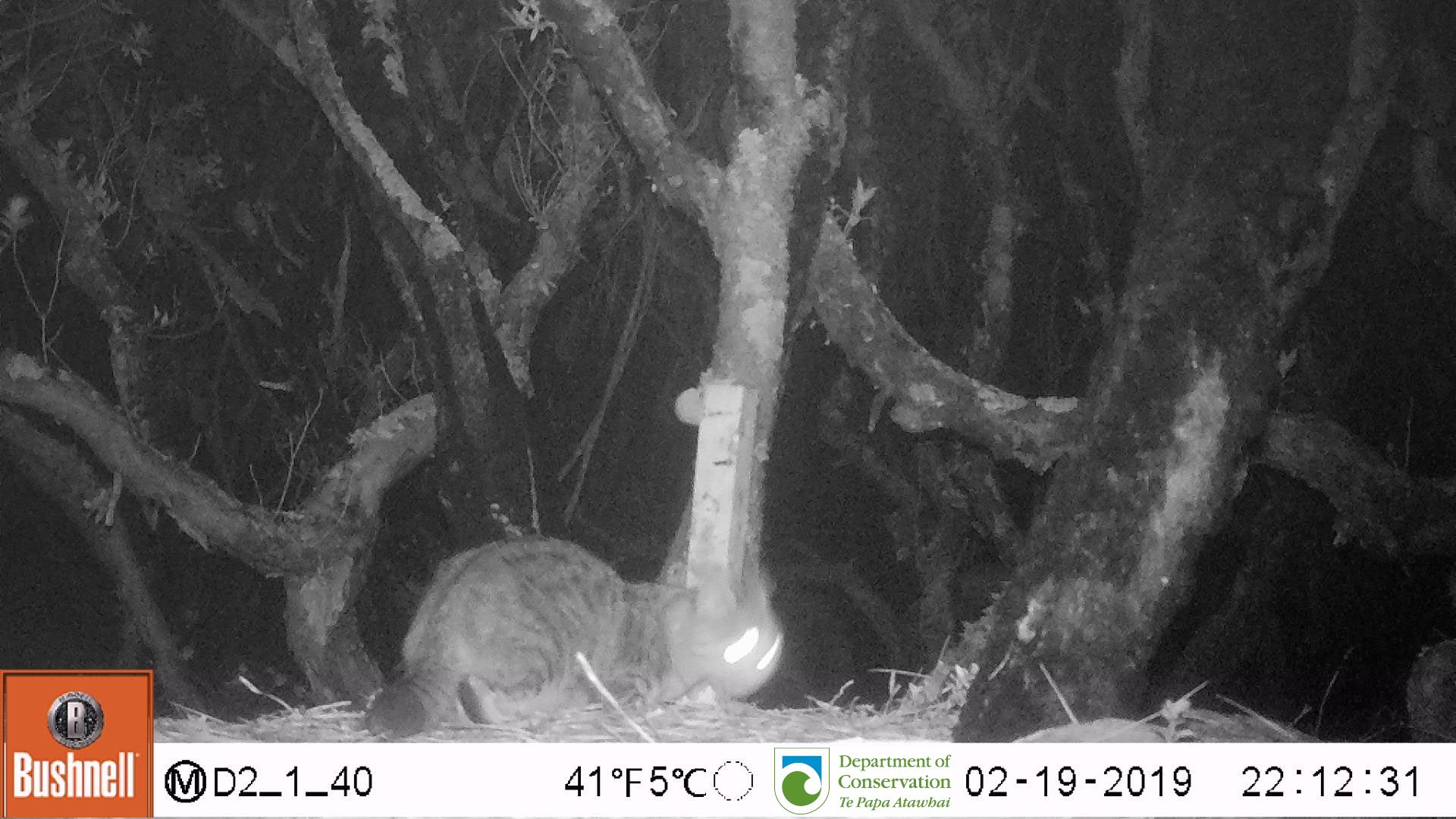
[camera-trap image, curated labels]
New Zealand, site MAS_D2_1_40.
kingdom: Animalia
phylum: Chordata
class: Mammalia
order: Carnivora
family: Felidae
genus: Felis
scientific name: Felis catus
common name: domestic cat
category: cat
Cat (domestic cat) (Felis catus).